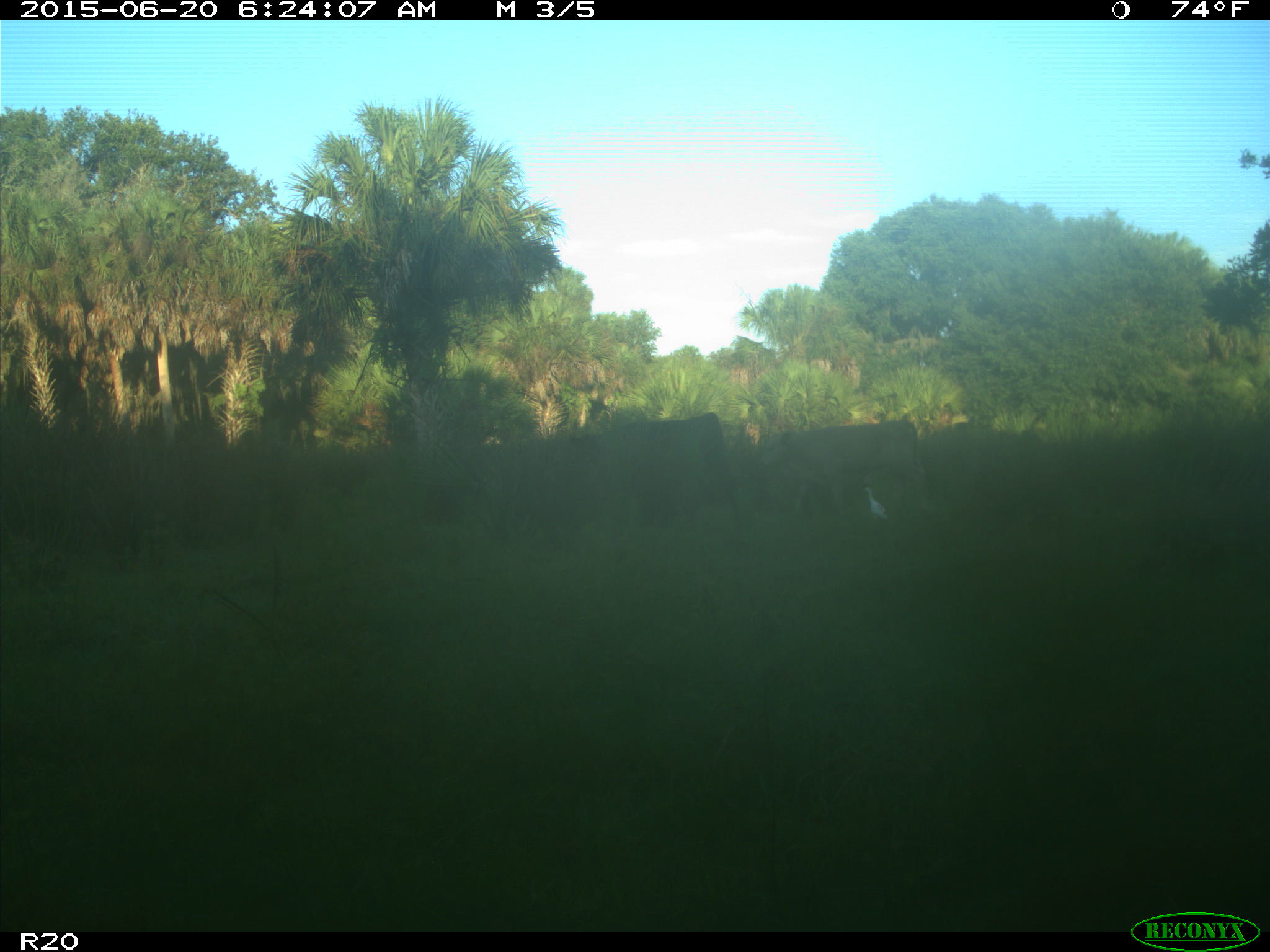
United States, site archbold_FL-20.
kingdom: Animalia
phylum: Chordata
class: Mammalia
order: Artiodactyla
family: Bovidae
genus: Bos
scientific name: Bos taurus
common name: domestic cow